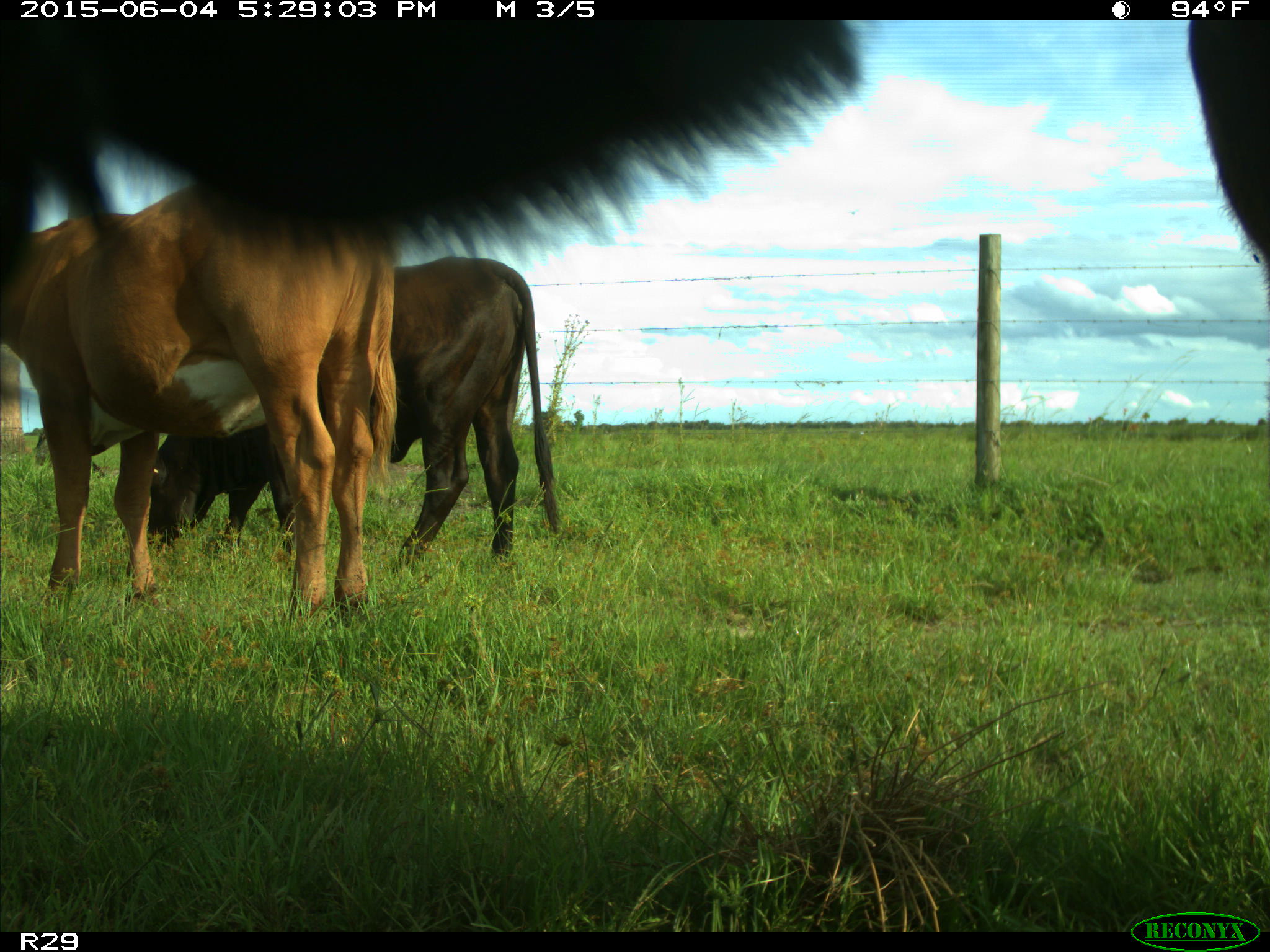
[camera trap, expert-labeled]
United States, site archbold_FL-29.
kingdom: Animalia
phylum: Chordata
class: Mammalia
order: Artiodactyla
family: Bovidae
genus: Bos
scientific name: Bos taurus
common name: domestic cow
Bos taurus (domestic cow).